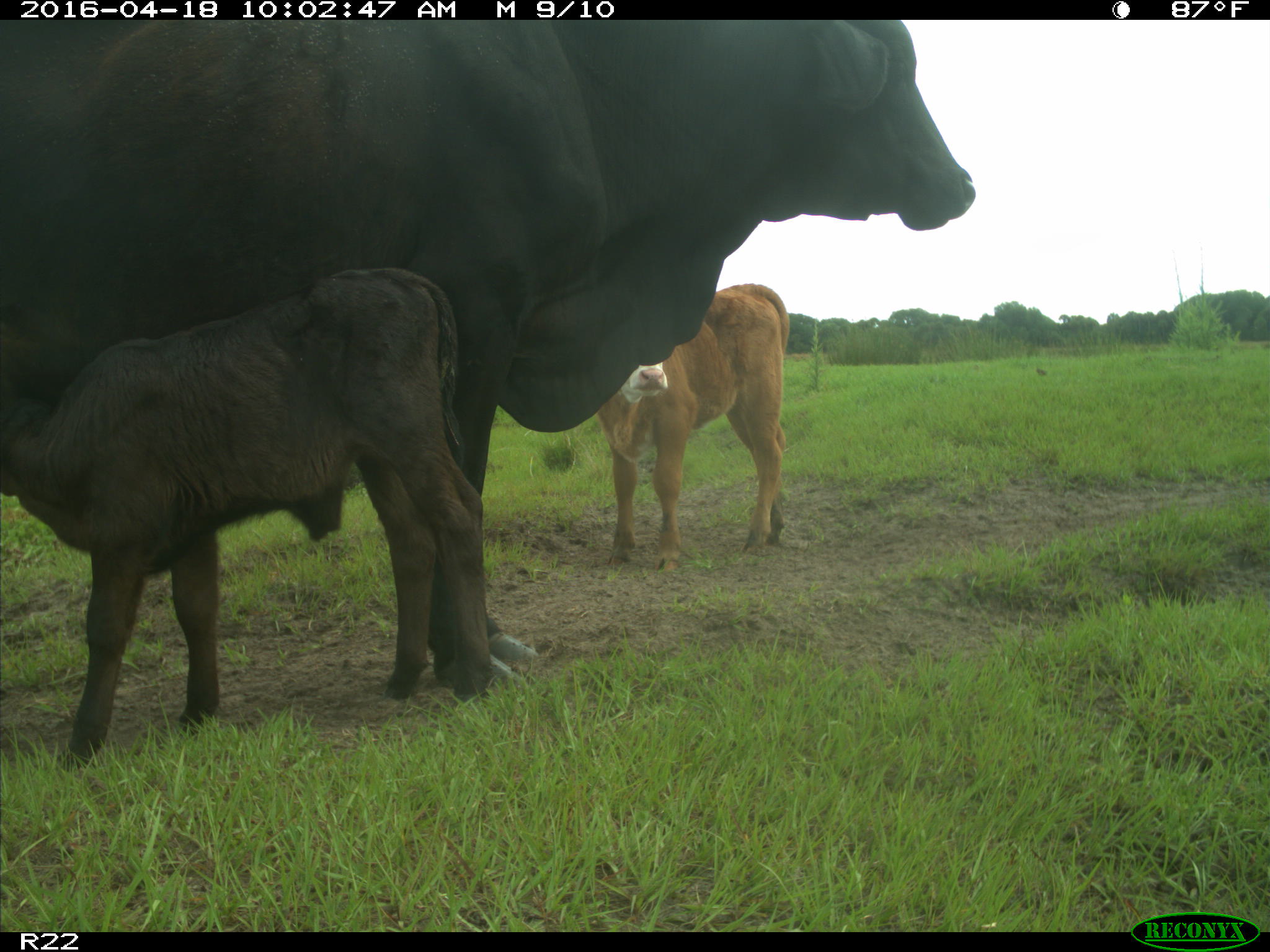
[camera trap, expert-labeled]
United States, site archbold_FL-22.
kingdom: Animalia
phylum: Chordata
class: Mammalia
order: Artiodactyla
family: Bovidae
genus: Bos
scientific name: Bos taurus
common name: domestic cow